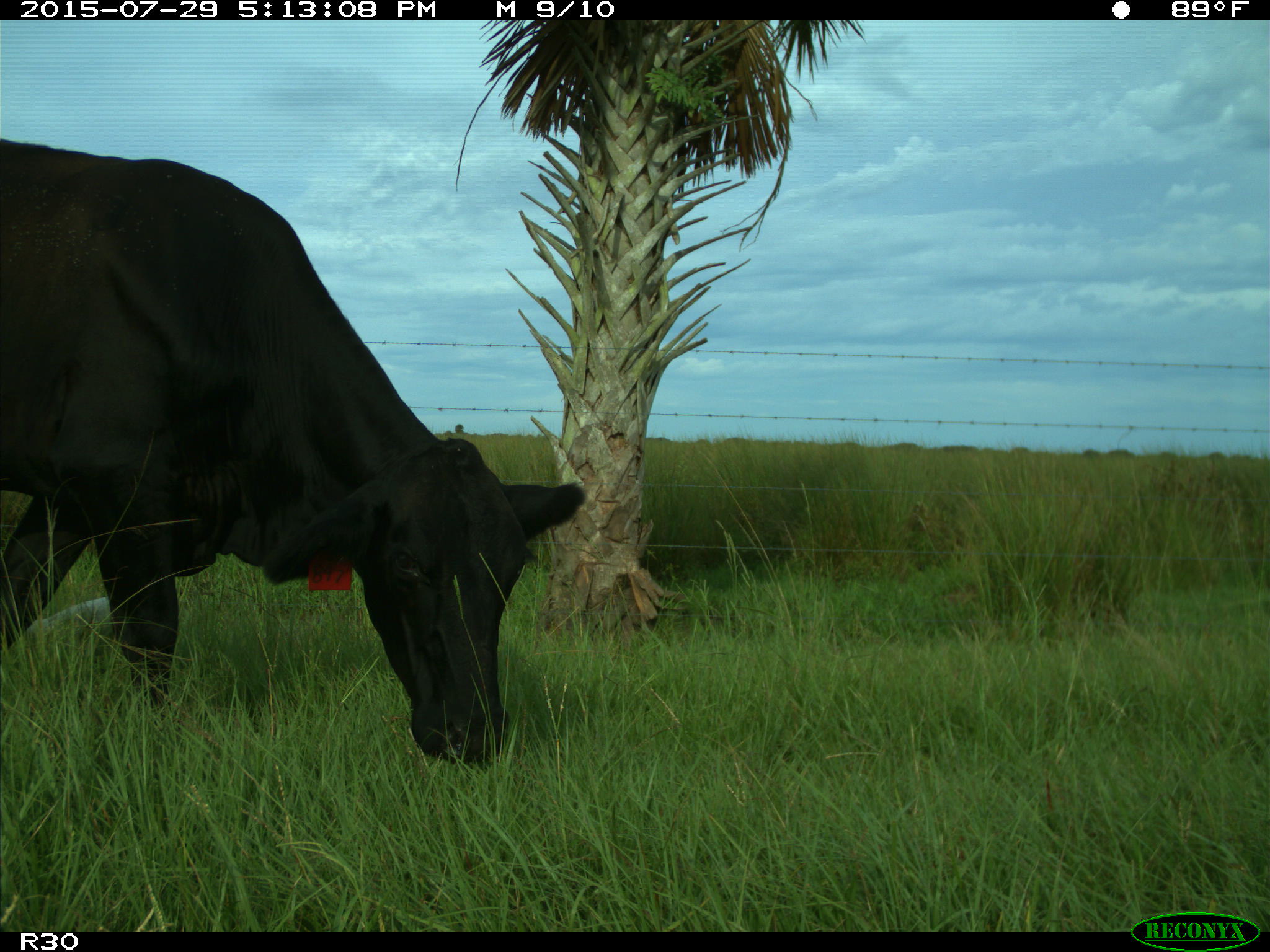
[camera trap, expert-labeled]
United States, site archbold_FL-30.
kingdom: Animalia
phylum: Chordata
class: Mammalia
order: Artiodactyla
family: Bovidae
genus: Bos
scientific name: Bos taurus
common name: domestic cow